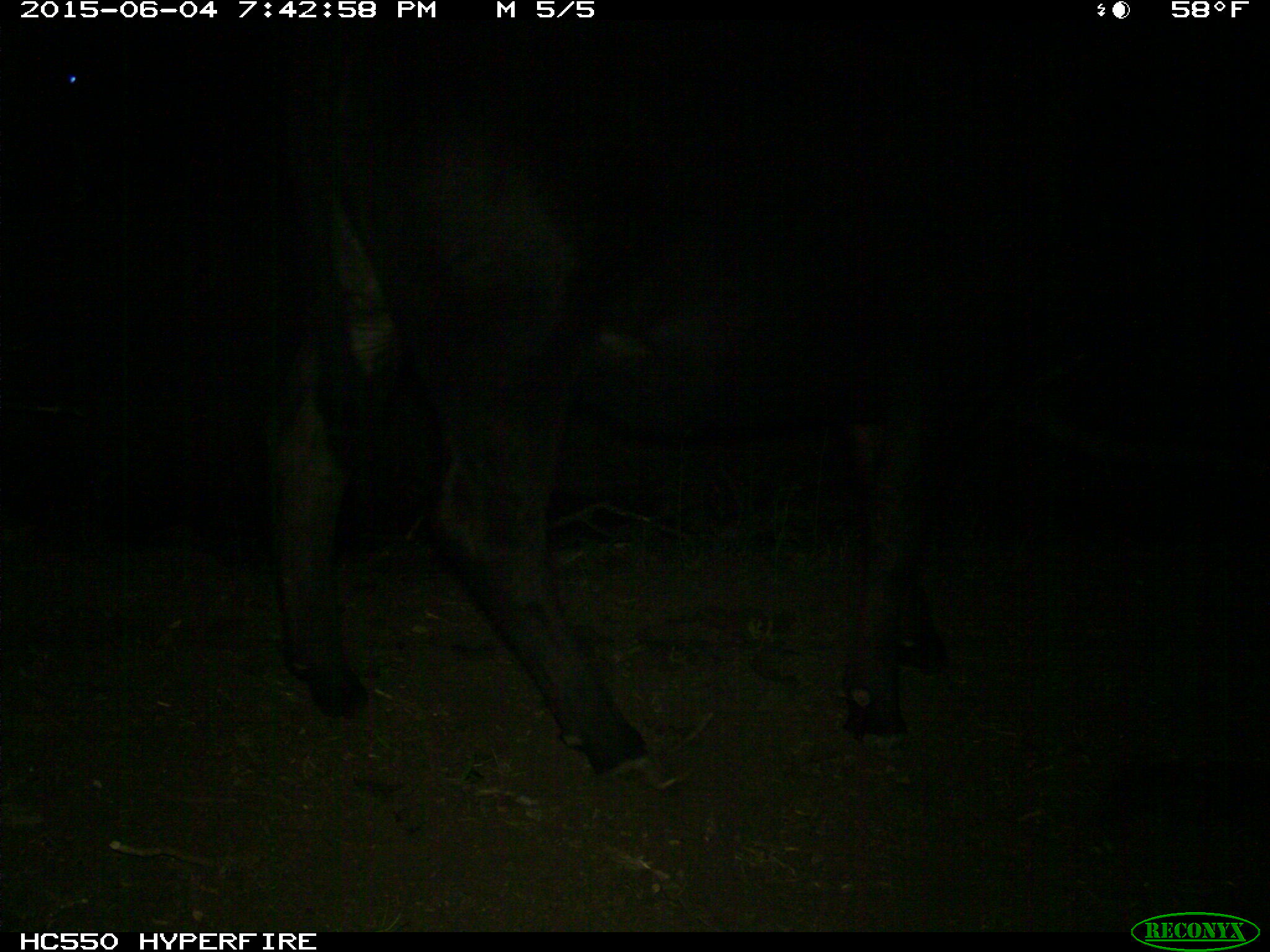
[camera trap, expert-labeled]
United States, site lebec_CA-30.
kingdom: Animalia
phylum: Chordata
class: Mammalia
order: Artiodactyla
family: Bovidae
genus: Bos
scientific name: Bos taurus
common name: domestic cow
Bos taurus (domestic cow).